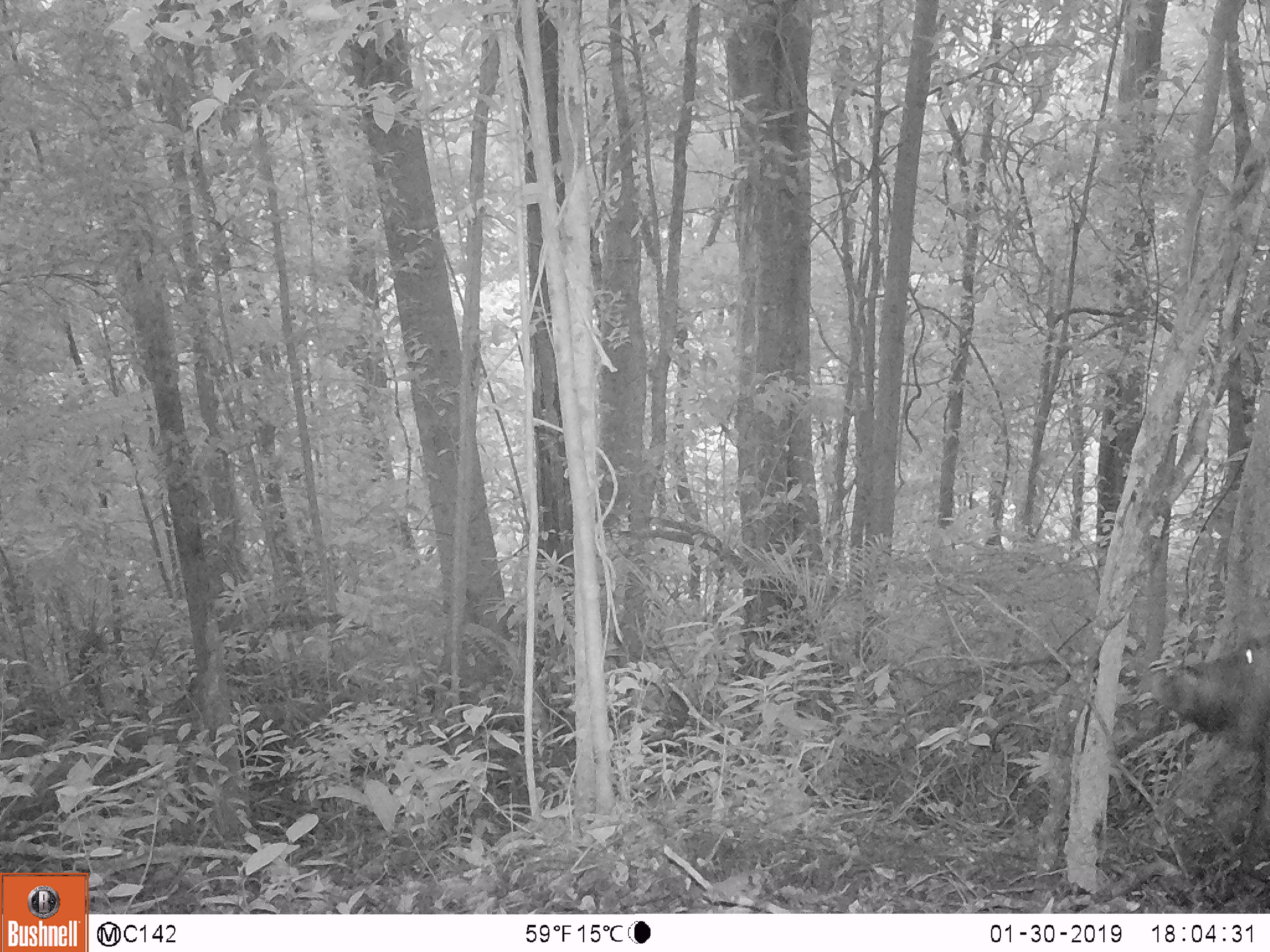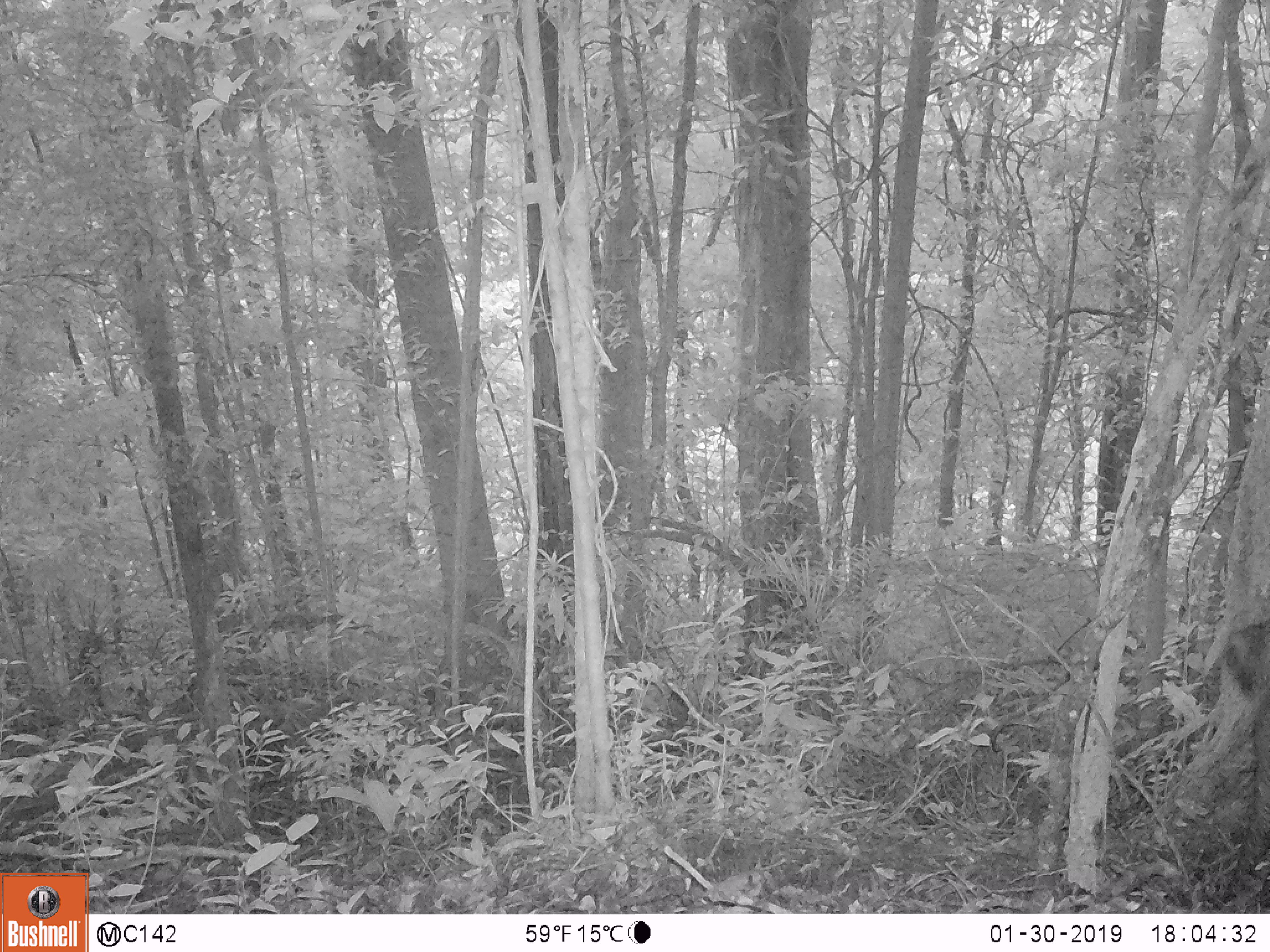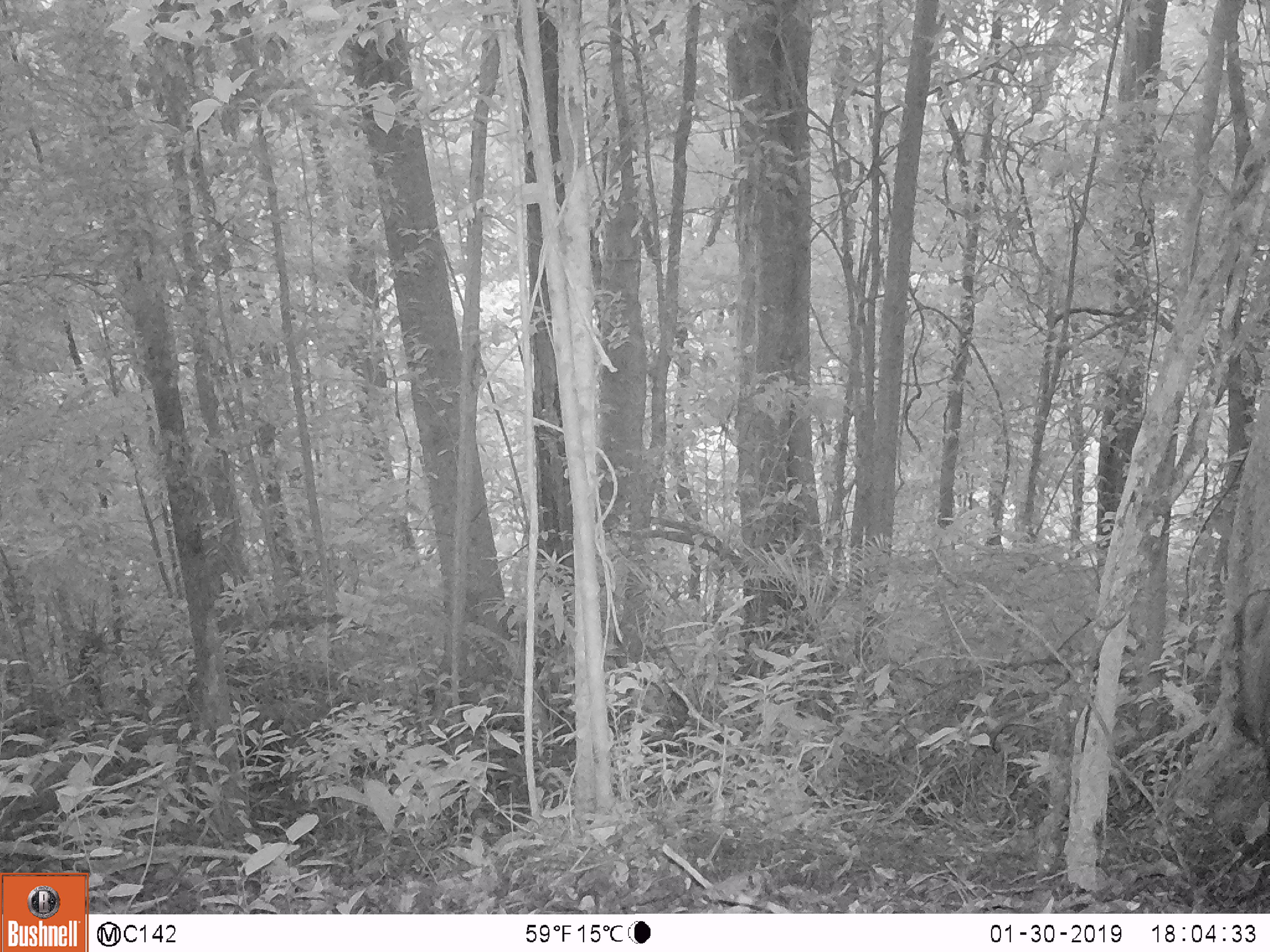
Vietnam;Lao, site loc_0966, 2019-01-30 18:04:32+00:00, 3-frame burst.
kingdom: Animalia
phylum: Chordata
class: Mammalia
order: Artiodactyla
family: Suidae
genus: Sus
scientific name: Sus scrofa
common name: eurasian wild pig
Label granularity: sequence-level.